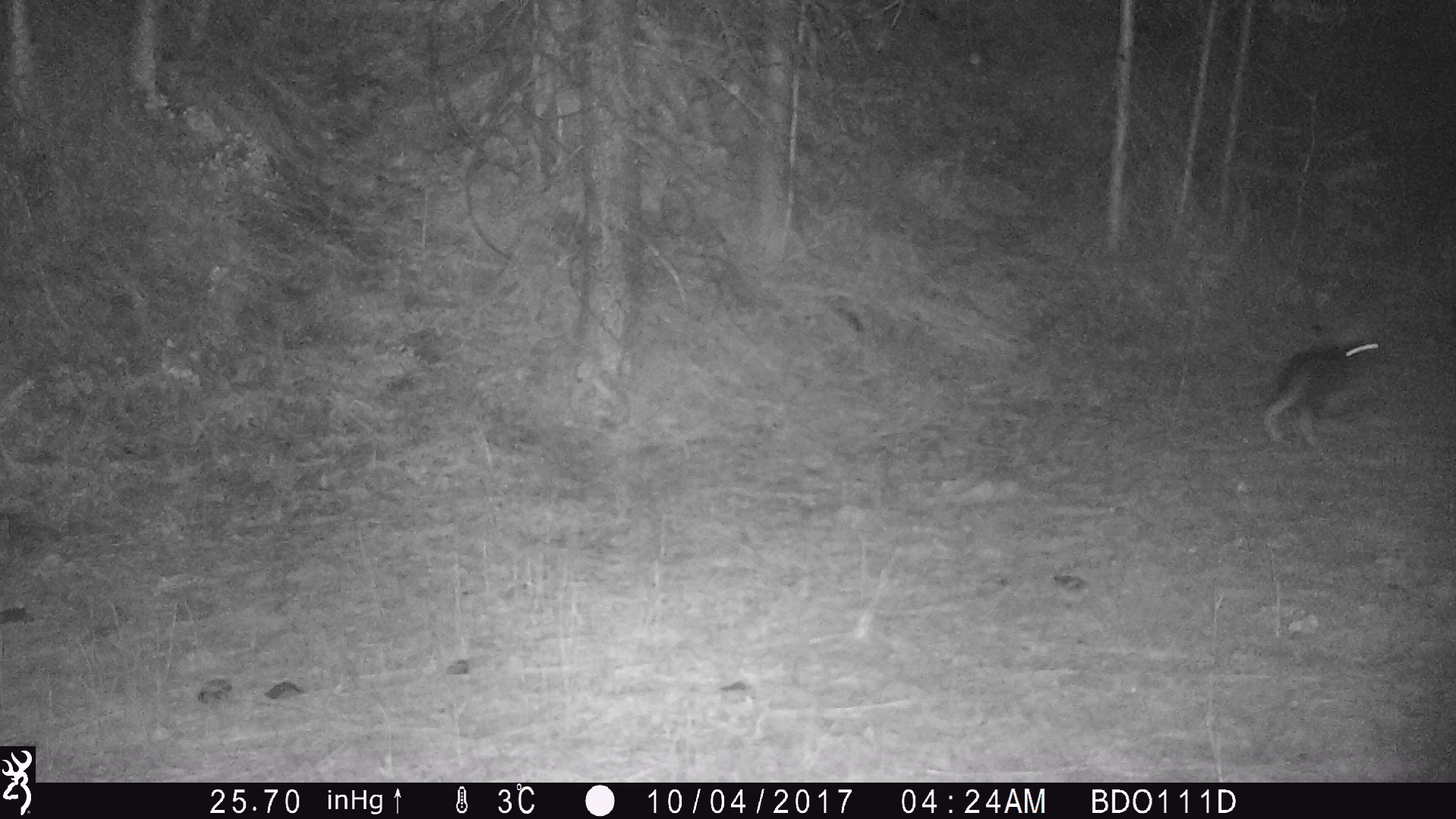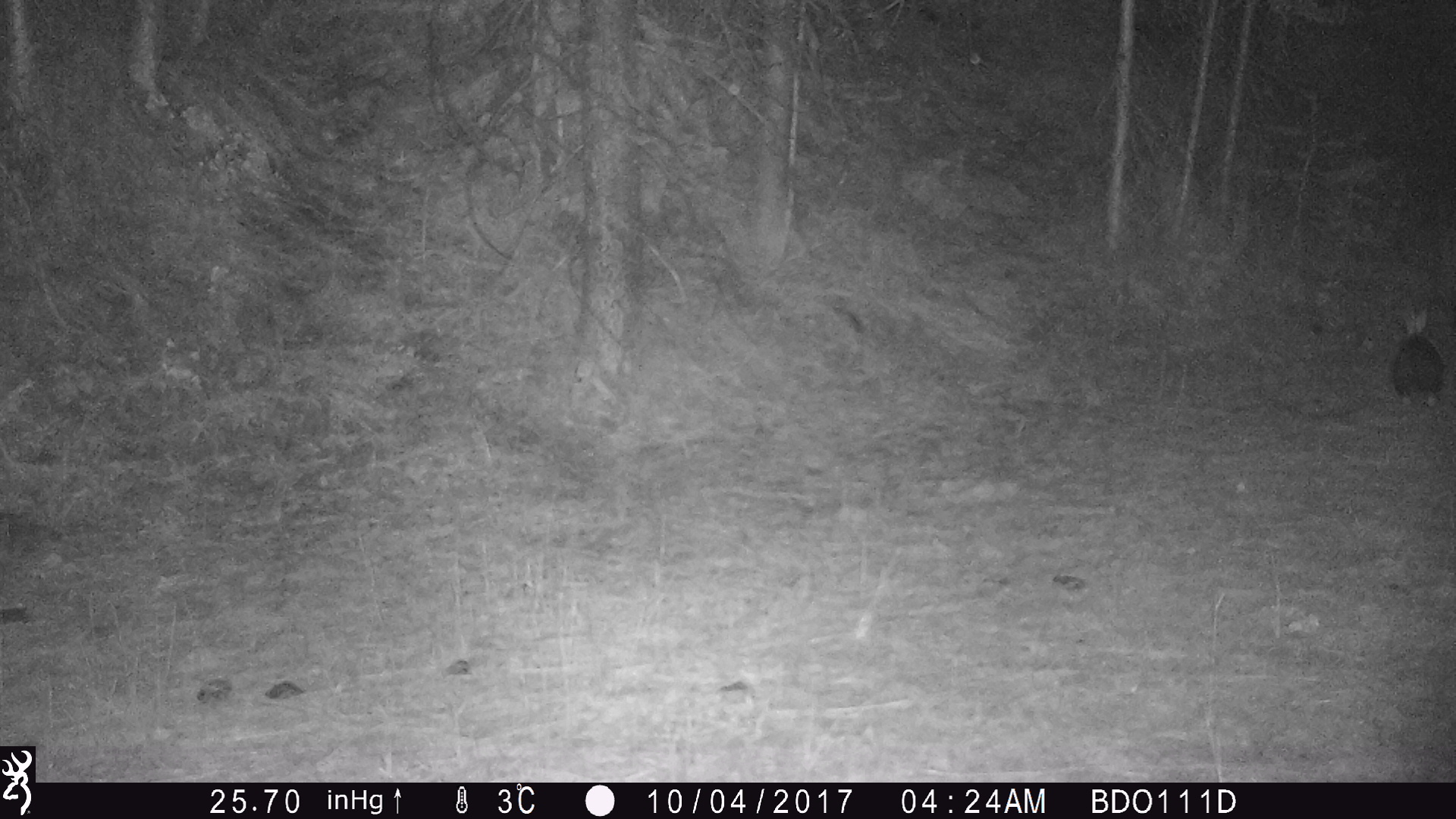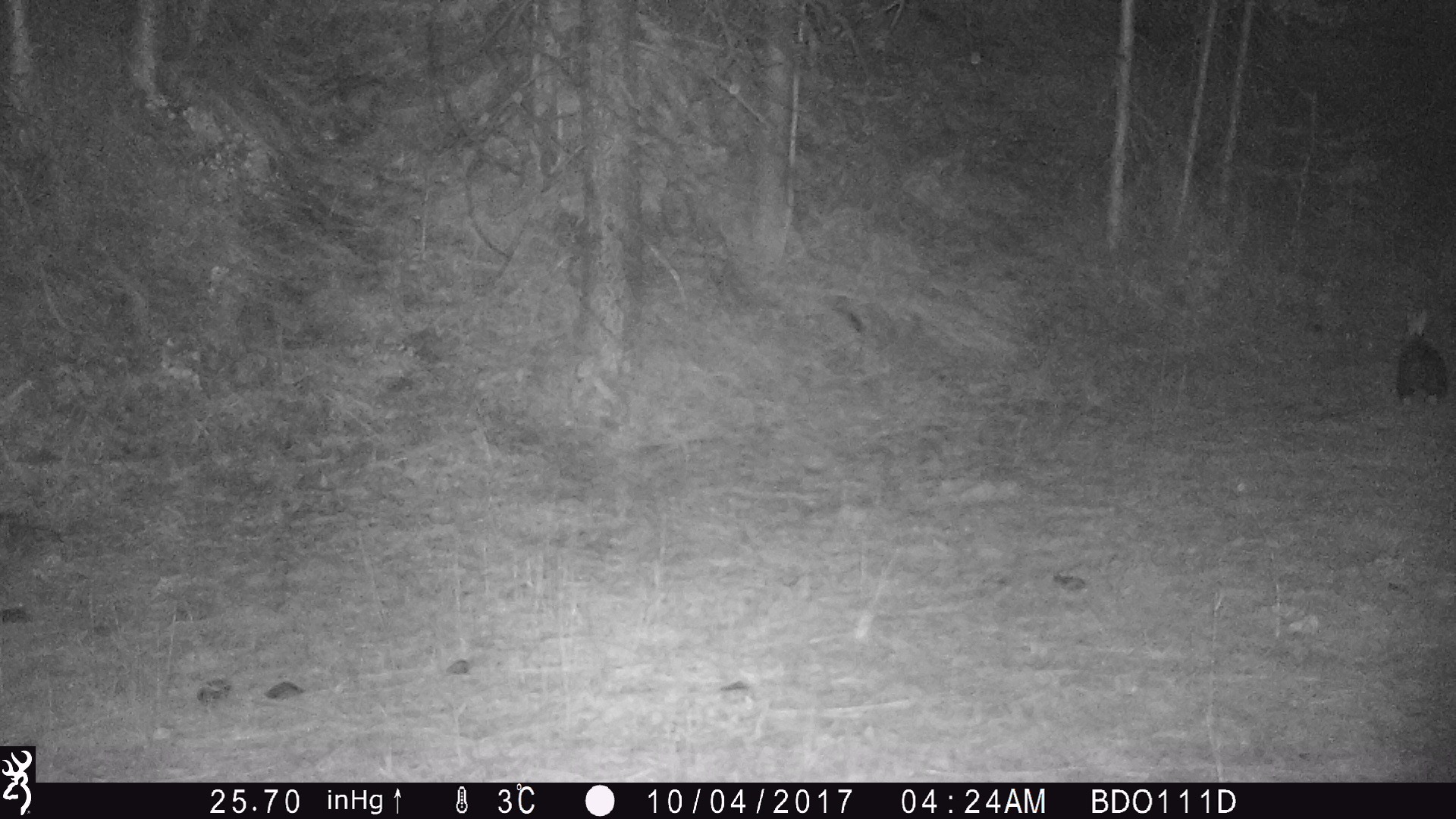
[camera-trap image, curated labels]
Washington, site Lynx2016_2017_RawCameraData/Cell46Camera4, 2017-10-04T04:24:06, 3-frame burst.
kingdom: Animalia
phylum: Chordata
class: Mammalia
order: Lagomorpha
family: Leporidae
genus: Lepus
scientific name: Lepus americanus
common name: snowshoe hare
Lepus americanus (snowshoe hare). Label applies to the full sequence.